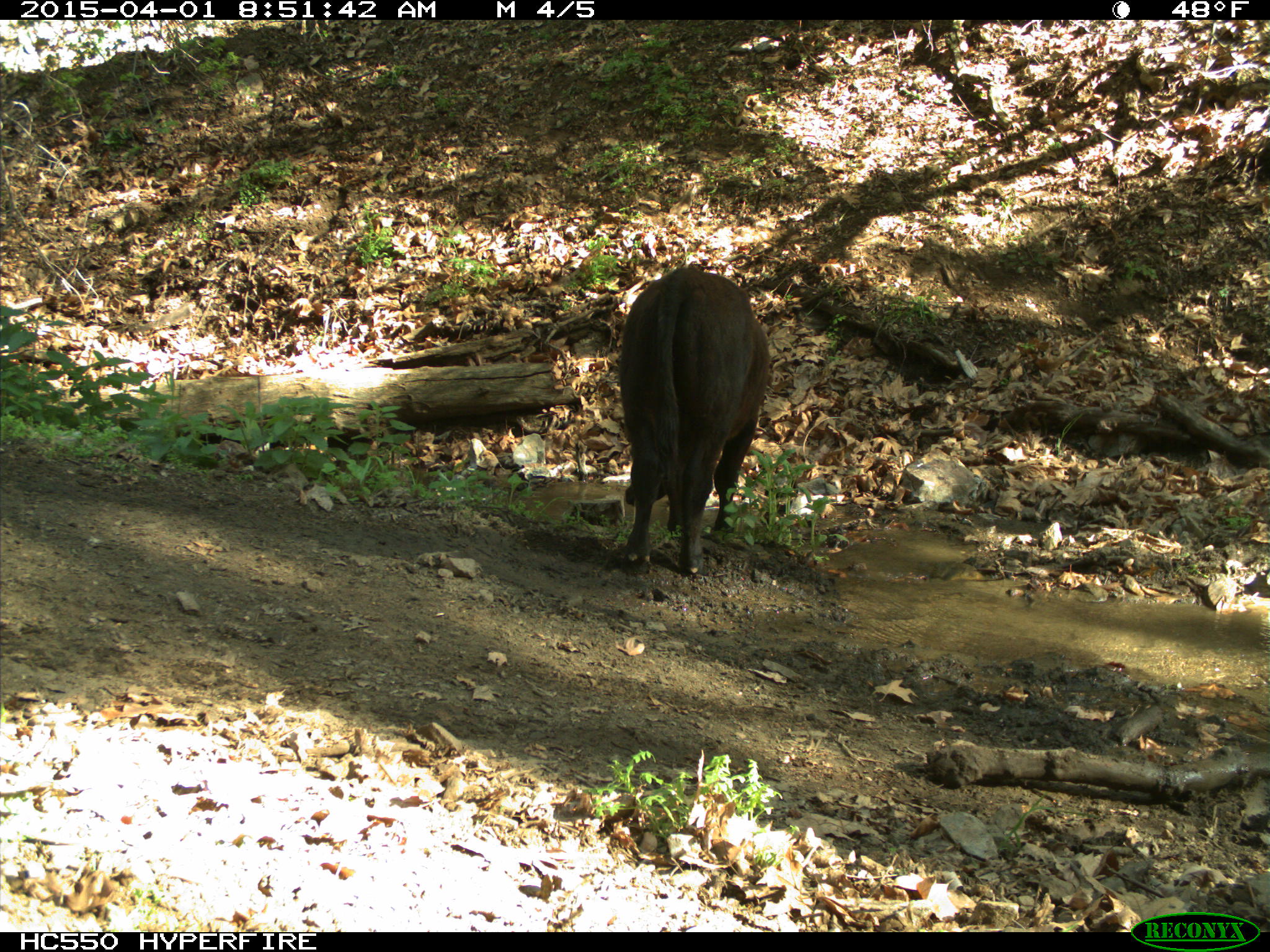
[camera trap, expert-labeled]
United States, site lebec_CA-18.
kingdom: Animalia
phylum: Chordata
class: Mammalia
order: Artiodactyla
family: Bovidae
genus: Bos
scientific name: Bos taurus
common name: domestic cow